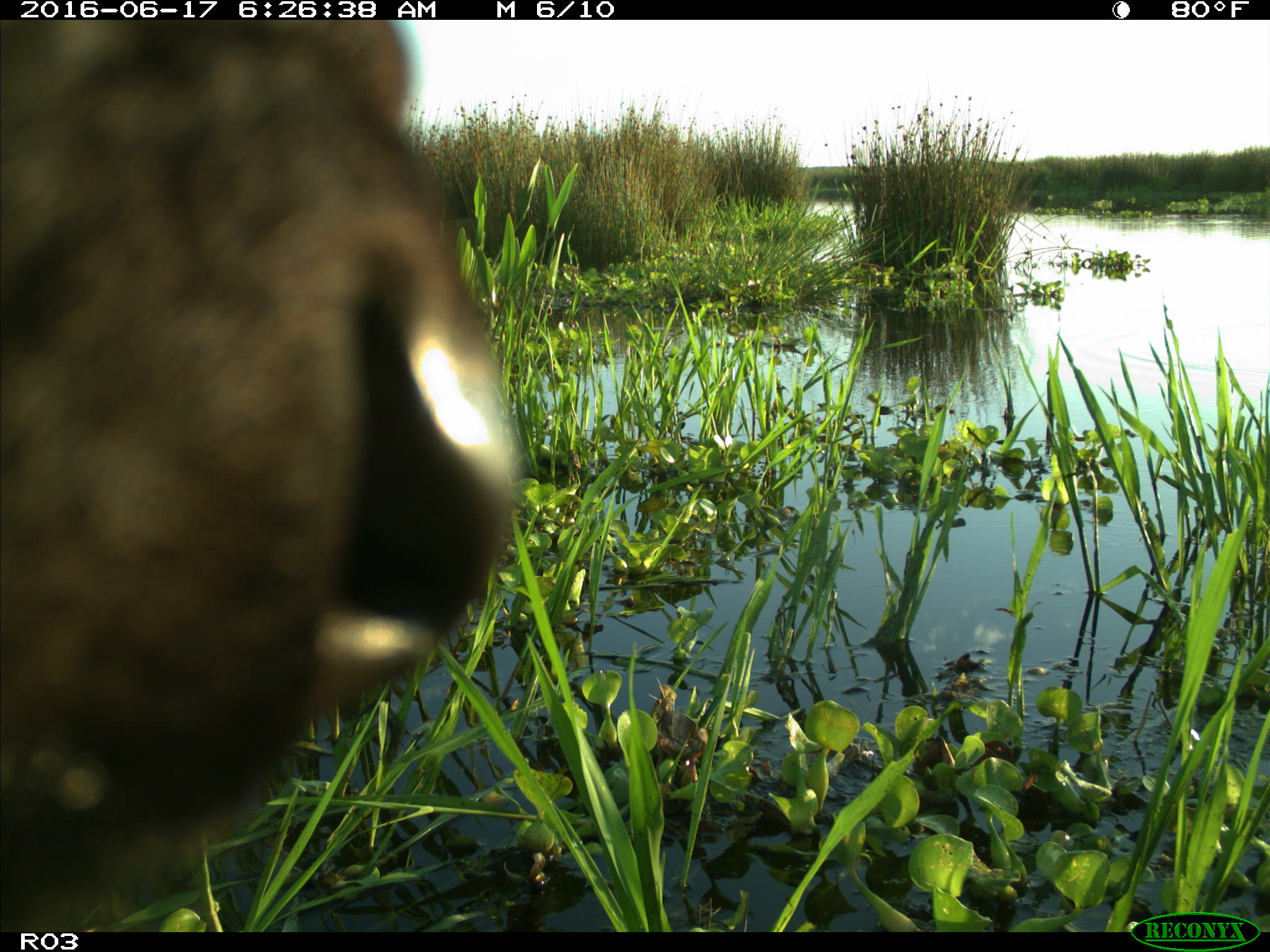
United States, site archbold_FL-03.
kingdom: Animalia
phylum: Chordata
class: Mammalia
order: Artiodactyla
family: Bovidae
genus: Bos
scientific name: Bos taurus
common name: domestic cow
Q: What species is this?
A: Bos taurus (domestic cow).